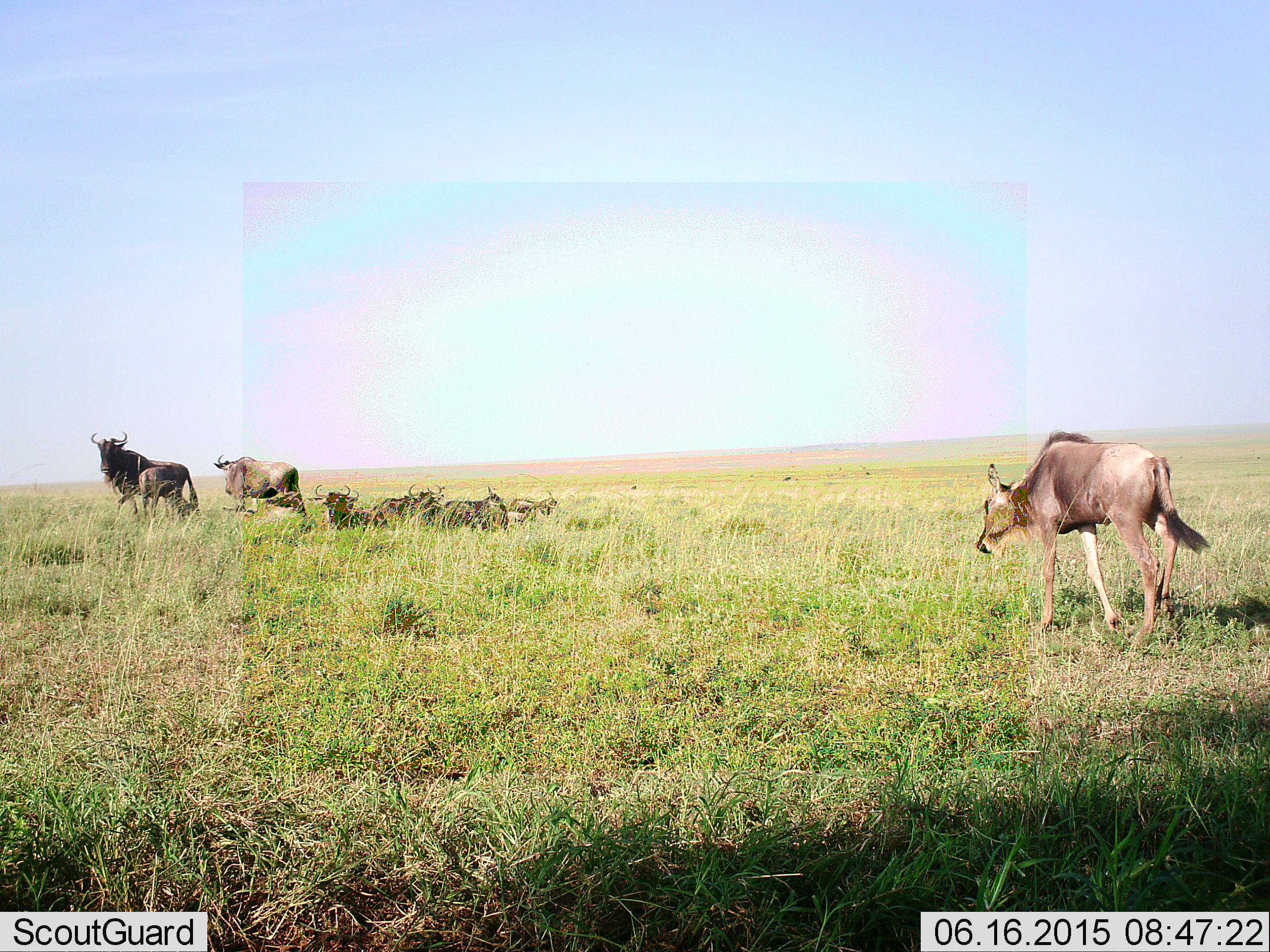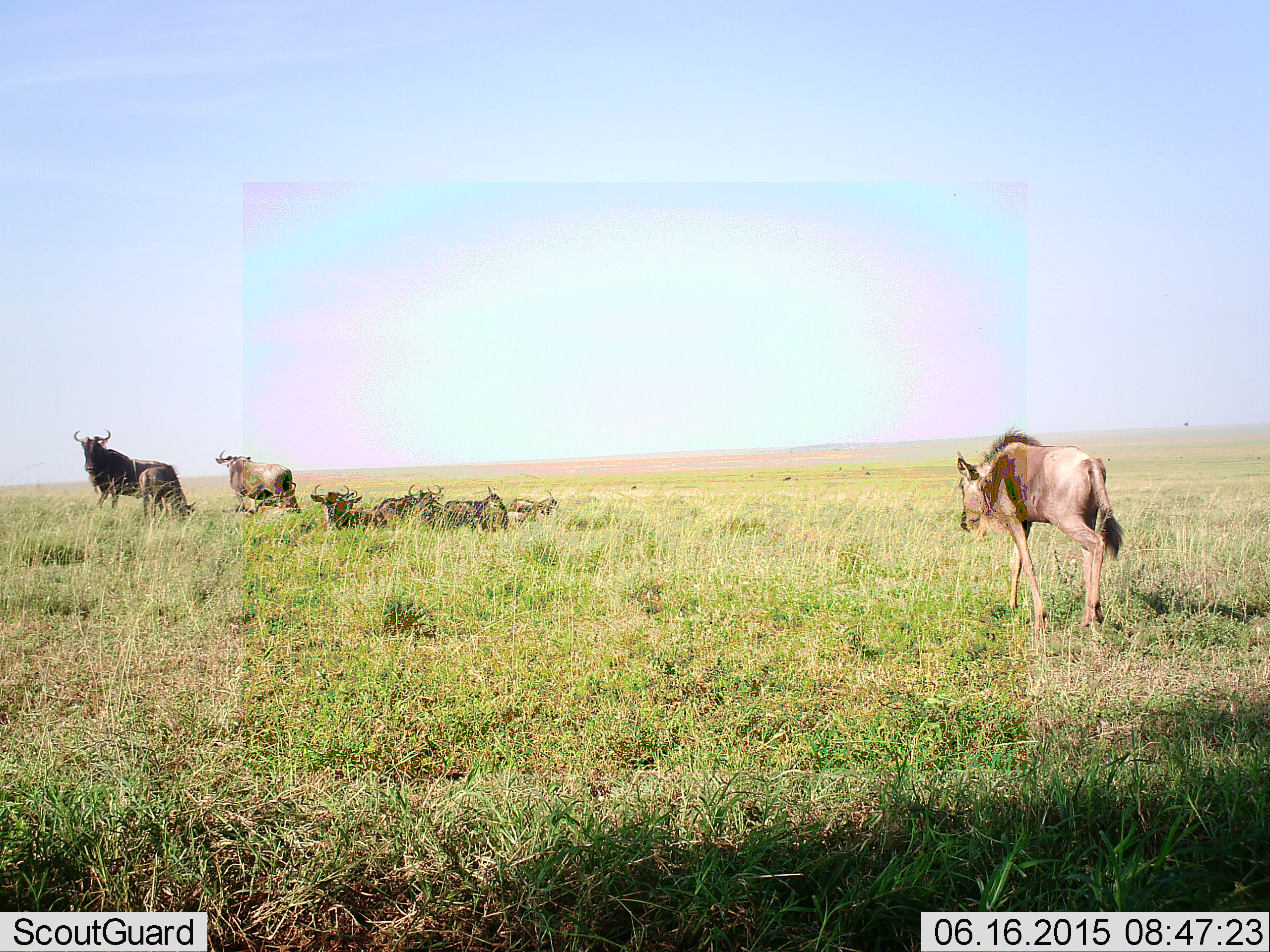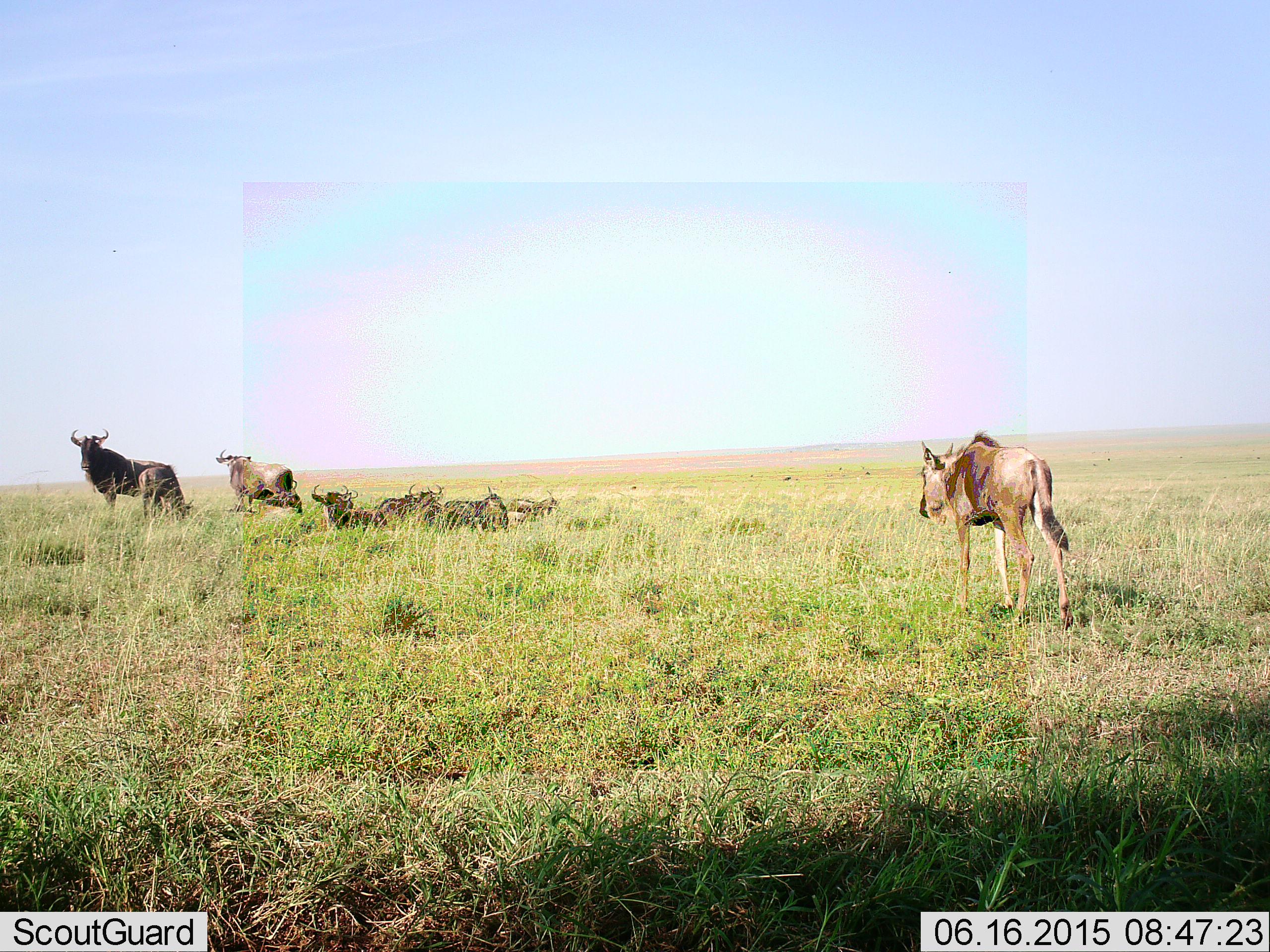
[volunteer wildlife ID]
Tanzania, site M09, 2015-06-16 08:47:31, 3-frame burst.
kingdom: Animalia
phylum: Chordata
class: Mammalia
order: Artiodactyla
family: Bovidae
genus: Connochaetes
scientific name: Connochaetes taurinus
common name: blue wildebeest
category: wildebeest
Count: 8.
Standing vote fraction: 80%.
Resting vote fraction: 100%.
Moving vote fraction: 90%.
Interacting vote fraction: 0%.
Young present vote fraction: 60%.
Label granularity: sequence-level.